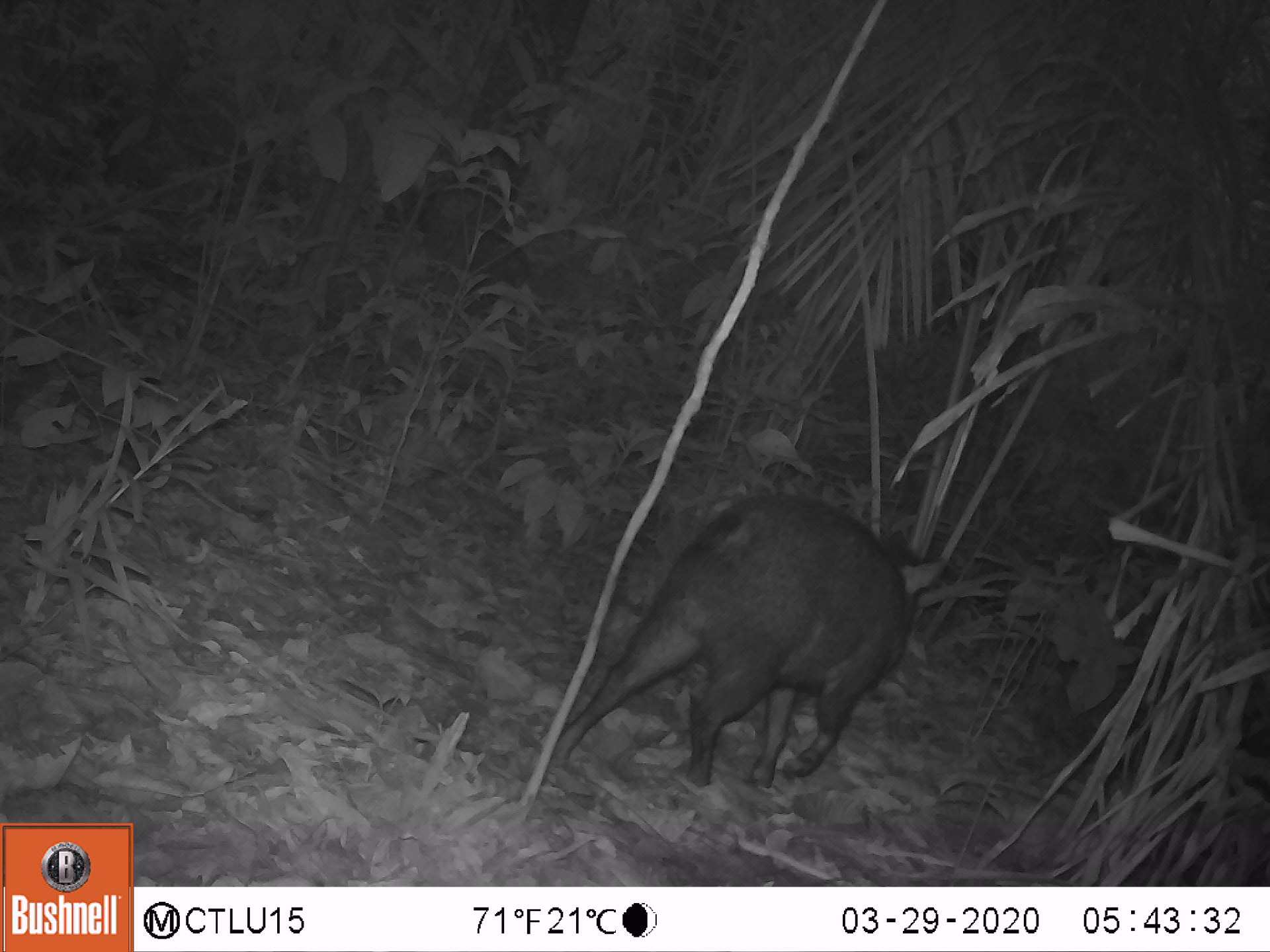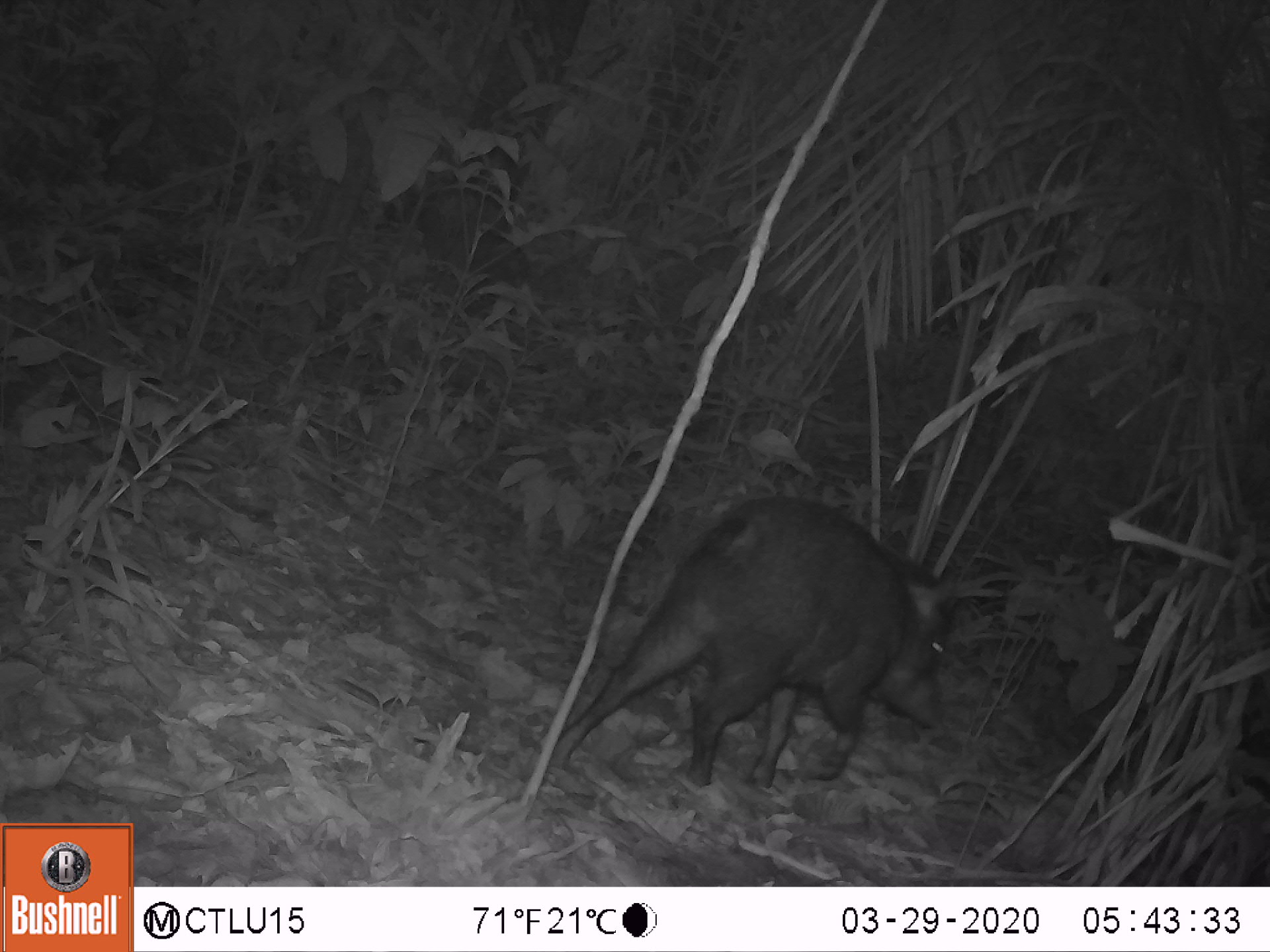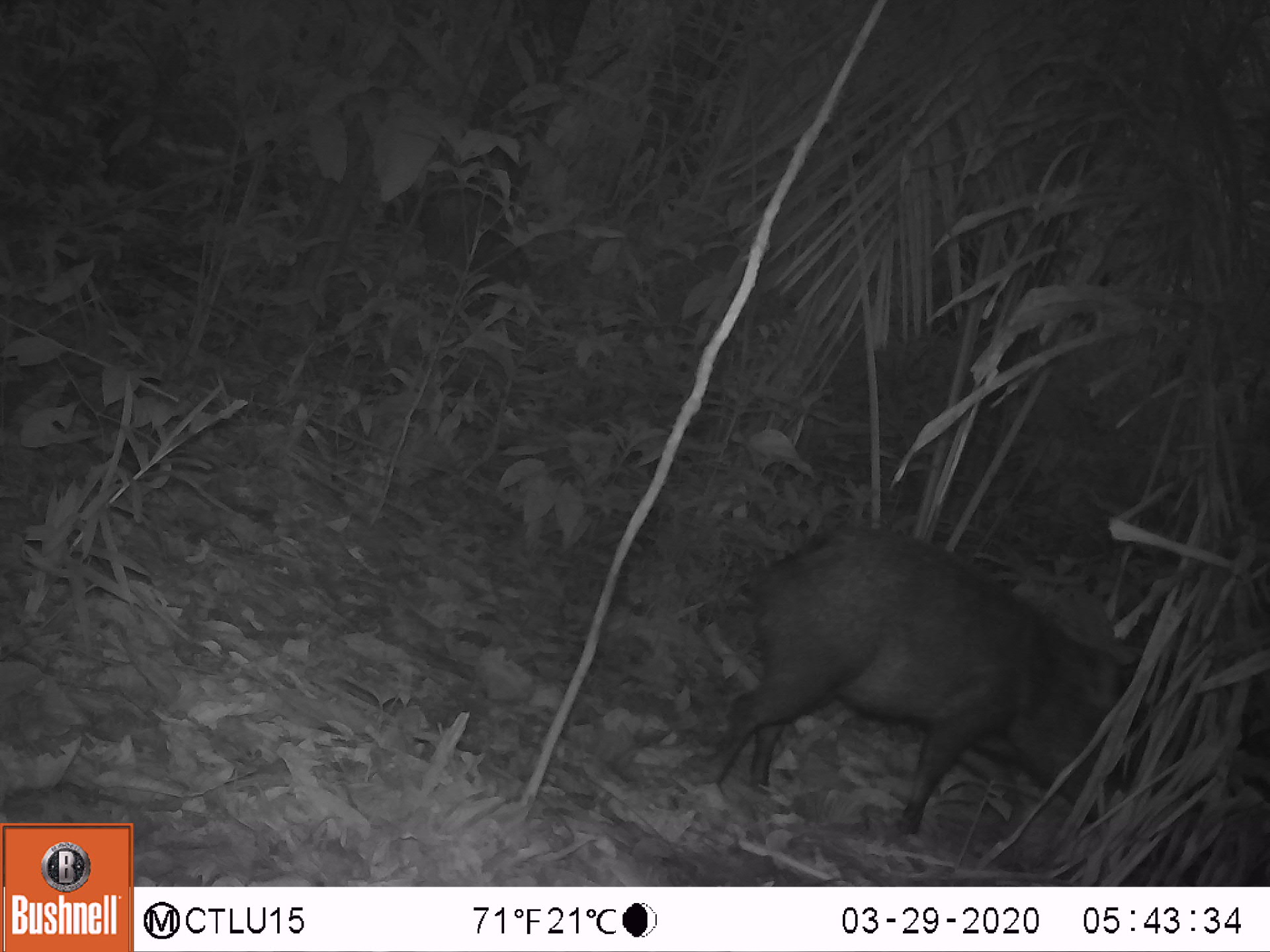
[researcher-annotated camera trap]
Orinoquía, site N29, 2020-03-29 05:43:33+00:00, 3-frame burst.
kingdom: Animalia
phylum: Chordata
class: Mammalia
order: Artiodactyla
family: Tayassuidae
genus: Pecari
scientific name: Pecari tajacu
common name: collared peccary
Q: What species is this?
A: Collared peccary (Pecari tajacu).